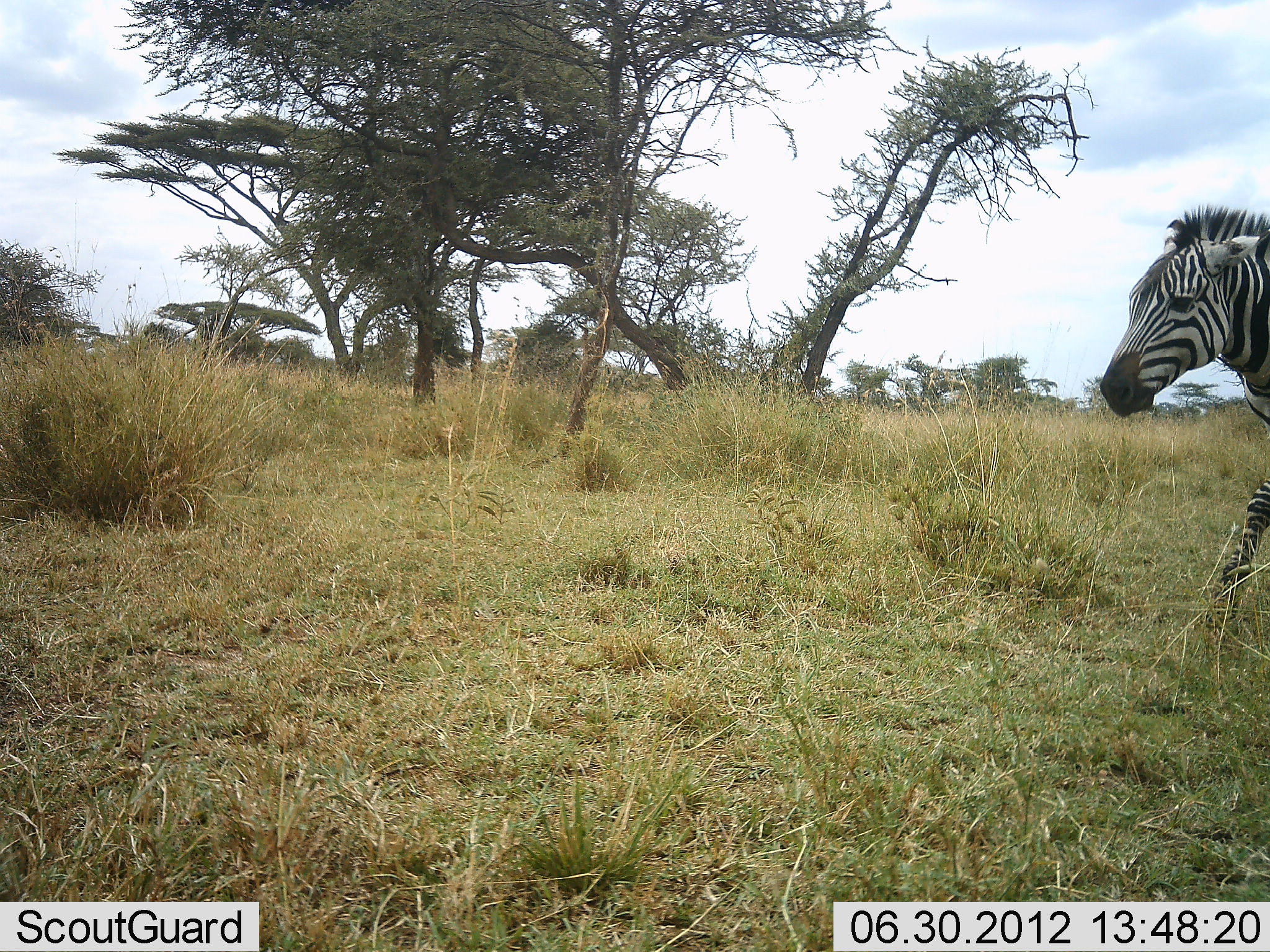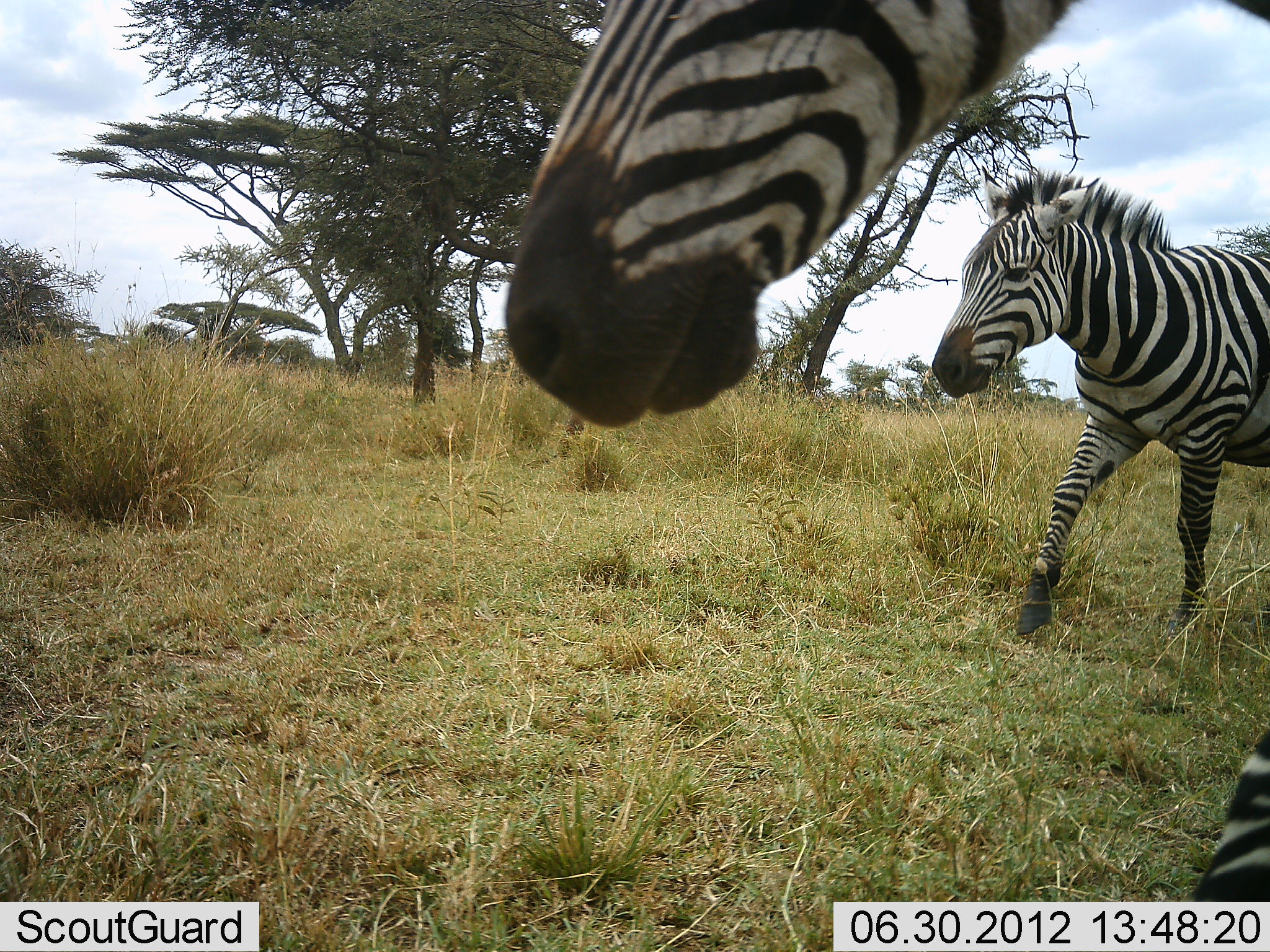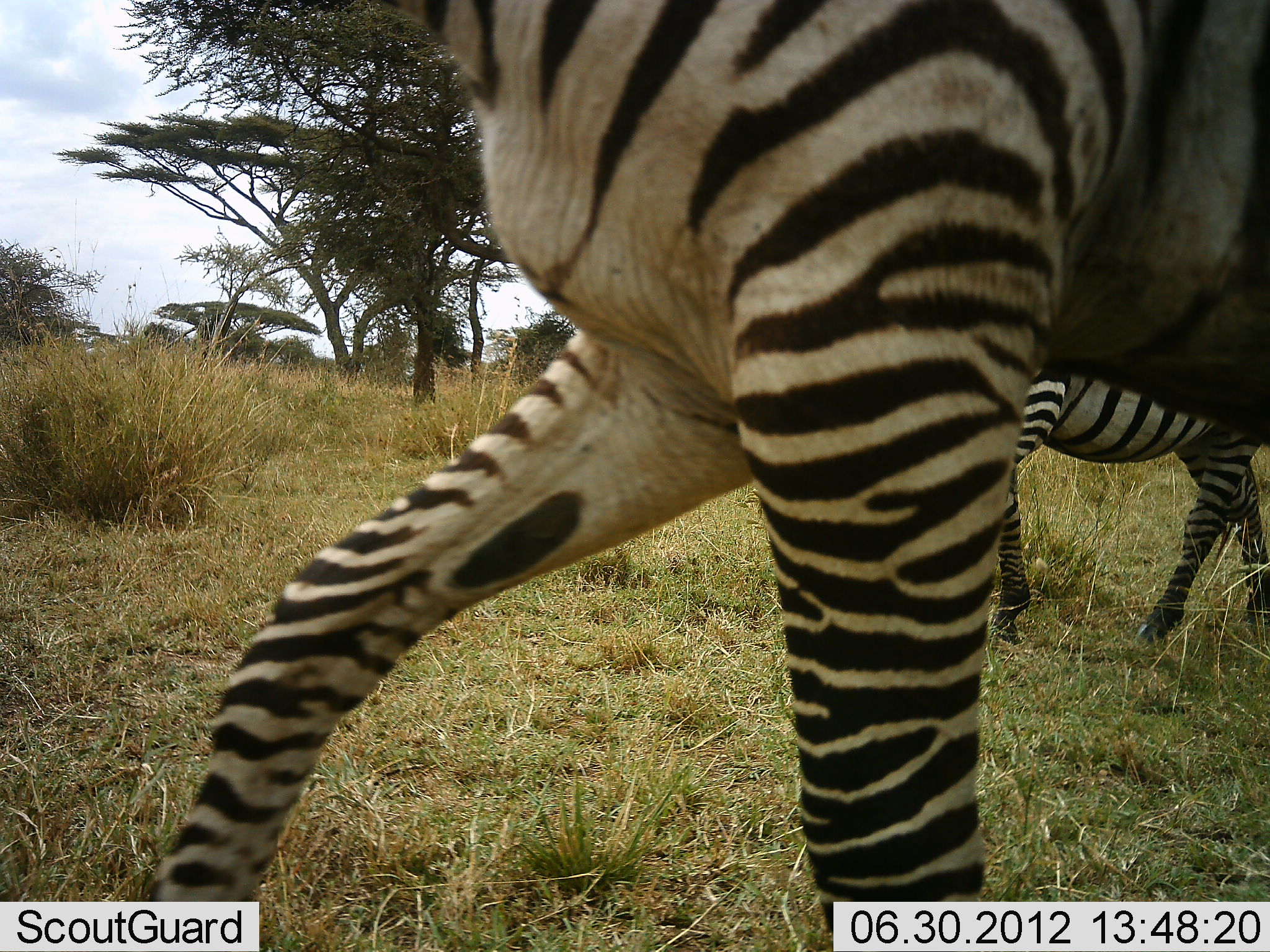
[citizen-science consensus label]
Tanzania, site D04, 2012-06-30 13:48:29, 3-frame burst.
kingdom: Animalia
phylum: Chordata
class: Mammalia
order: Perissodactyla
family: Equidae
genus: Equus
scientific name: Equus quagga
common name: plains zebra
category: zebra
Zebra (plains zebra) (Equus quagga), count 2. Behavior (volunteer vote fractions): standing 0%, resting 0%, moving 100%, interacting 0%. Young present (vote fraction): 0%. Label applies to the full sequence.